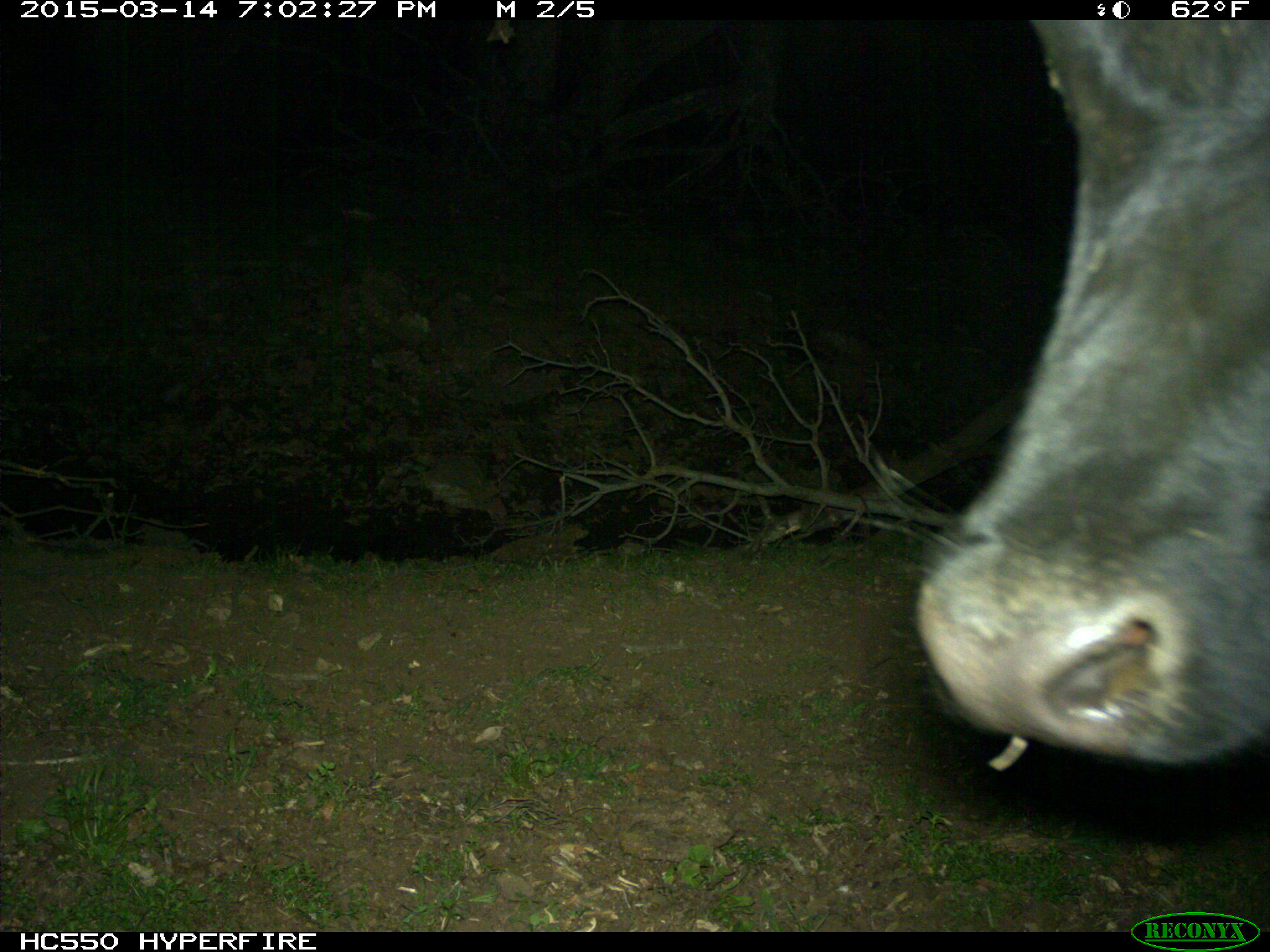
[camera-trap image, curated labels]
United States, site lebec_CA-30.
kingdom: Animalia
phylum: Chordata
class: Mammalia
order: Artiodactyla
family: Bovidae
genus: Bos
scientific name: Bos taurus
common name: domestic cow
Bos taurus (domestic cow).